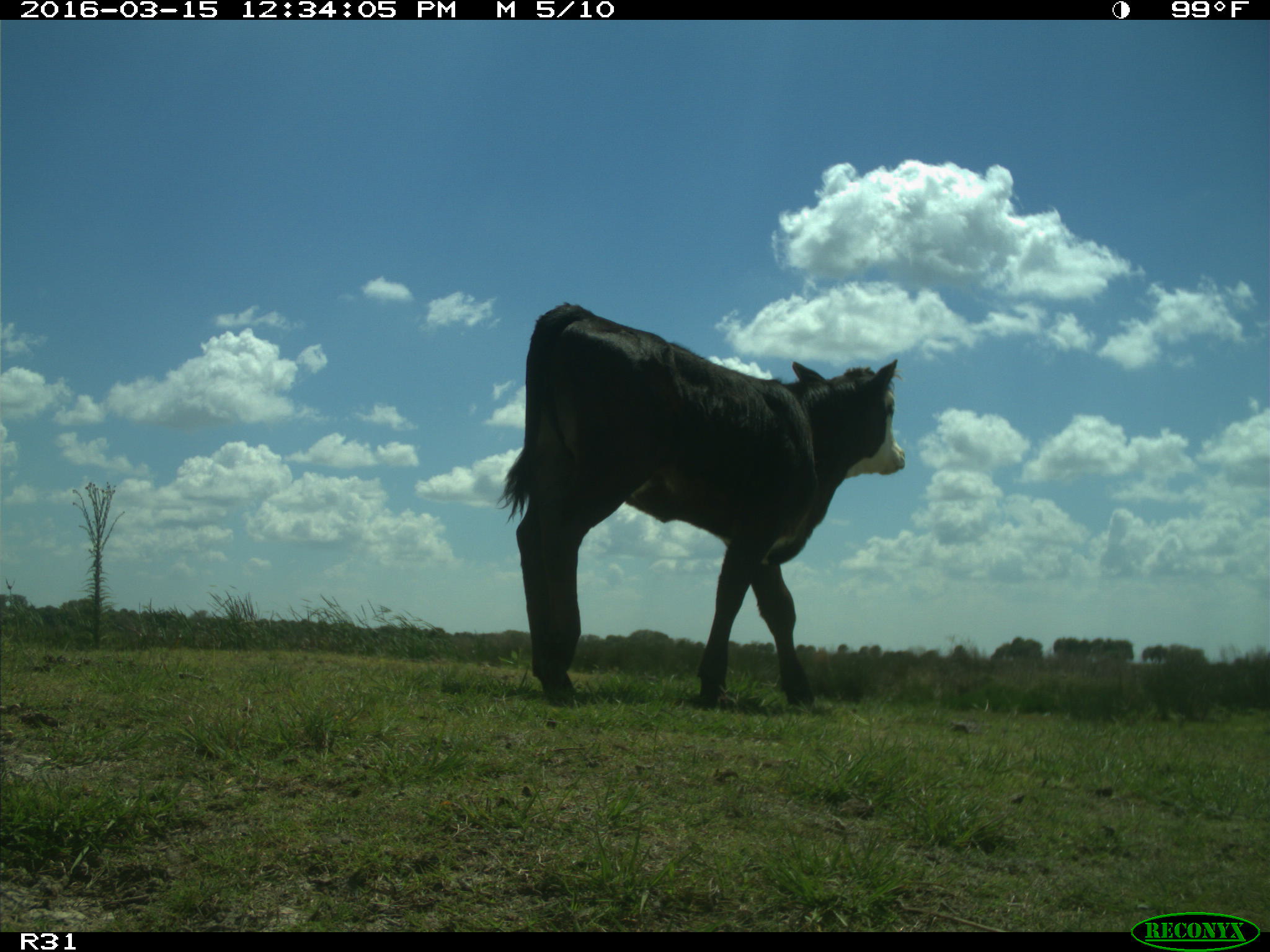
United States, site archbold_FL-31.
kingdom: Animalia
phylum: Chordata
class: Mammalia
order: Artiodactyla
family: Bovidae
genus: Bos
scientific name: Bos taurus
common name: domestic cow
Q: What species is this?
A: Bos taurus (domestic cow).